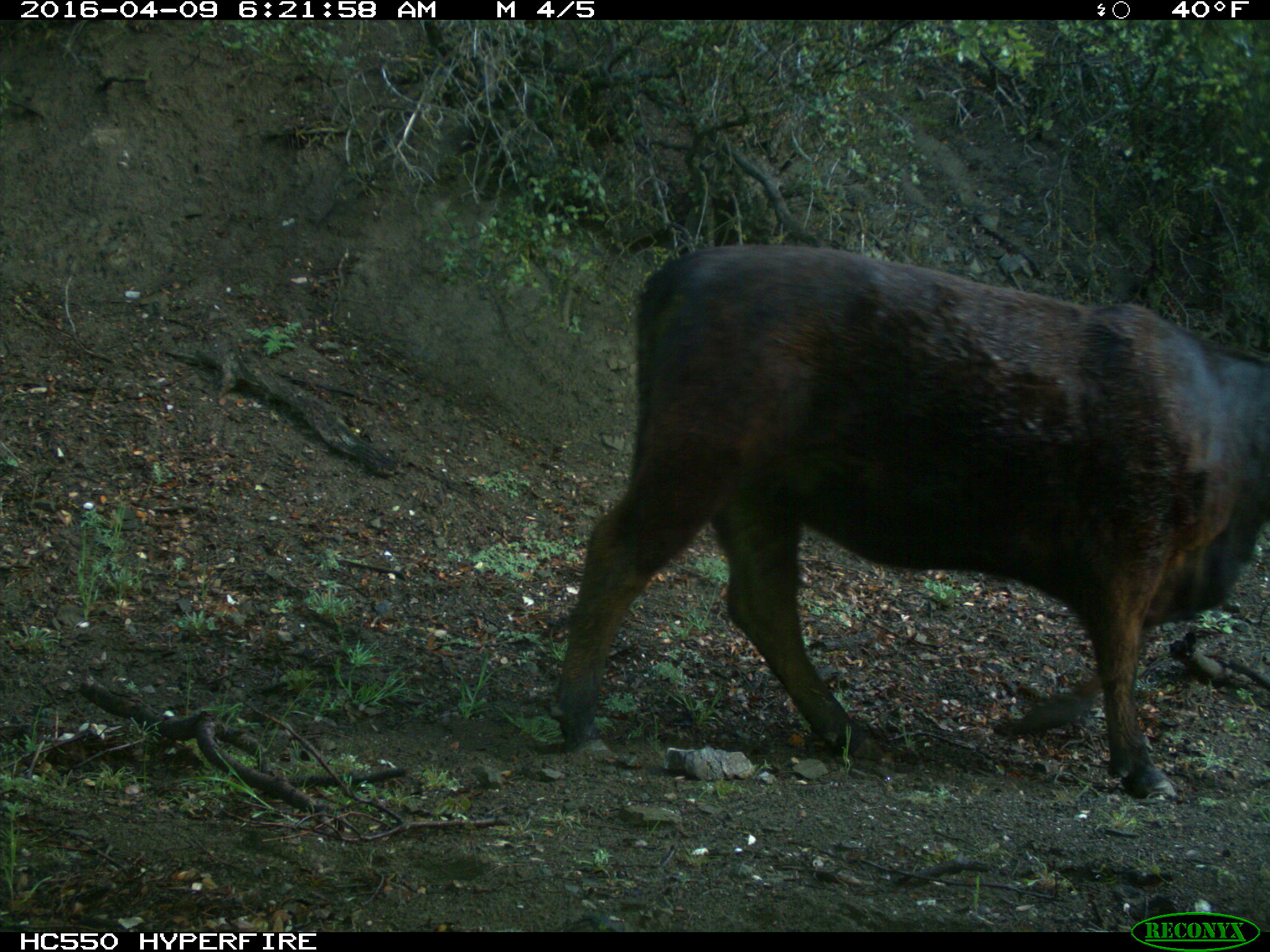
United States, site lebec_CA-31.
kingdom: Animalia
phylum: Chordata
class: Mammalia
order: Artiodactyla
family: Bovidae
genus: Bos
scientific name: Bos taurus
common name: domestic cow